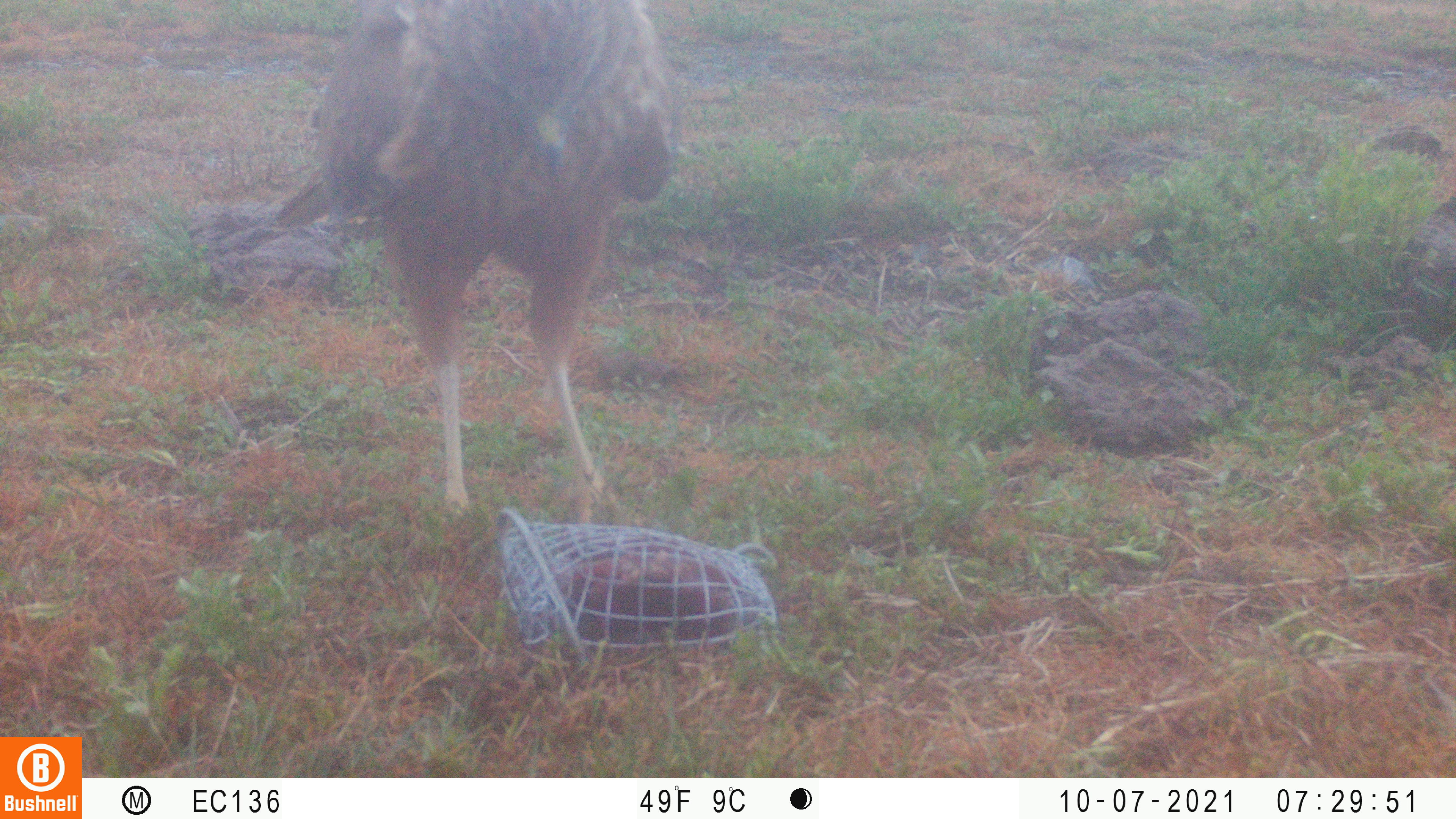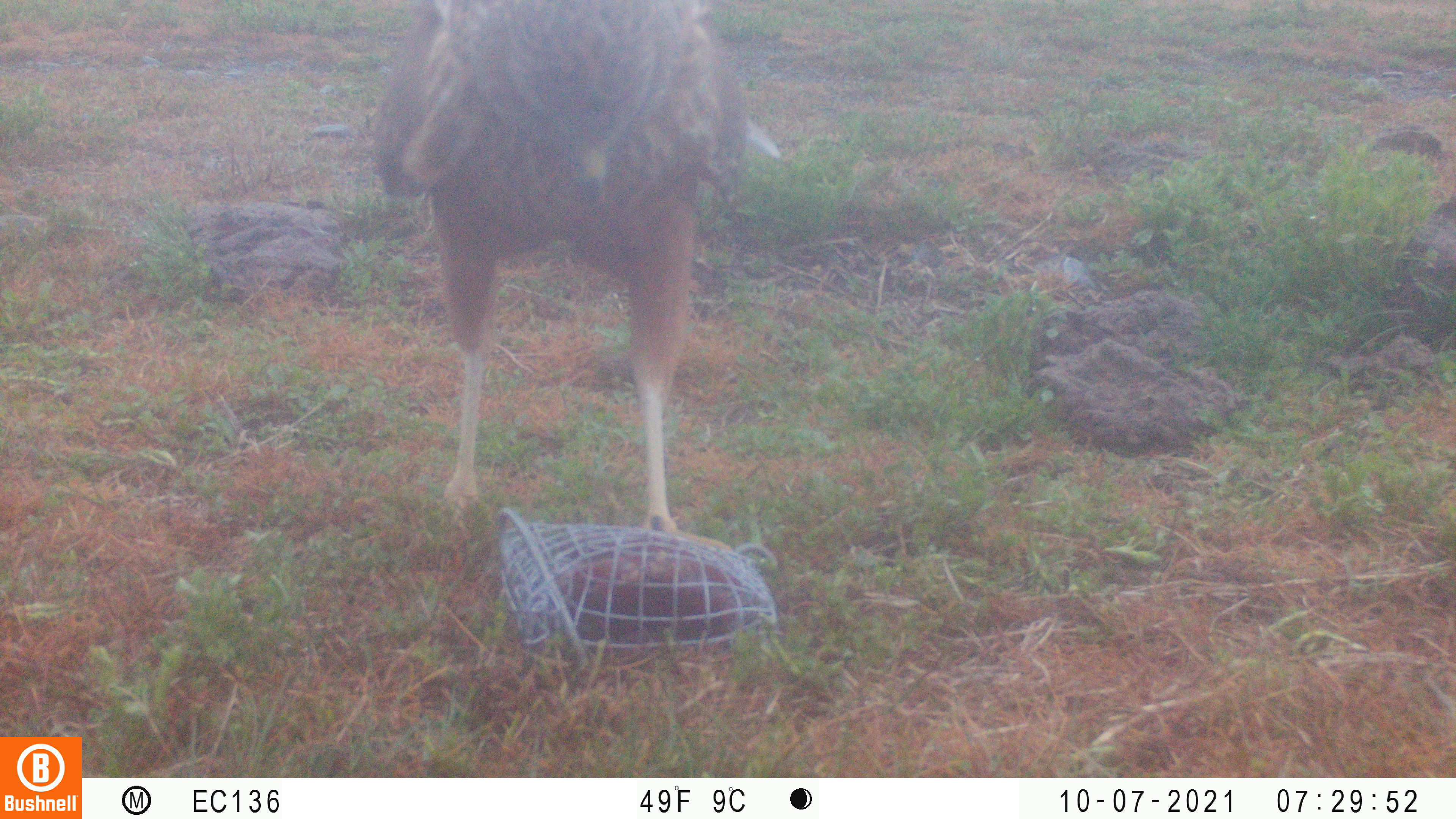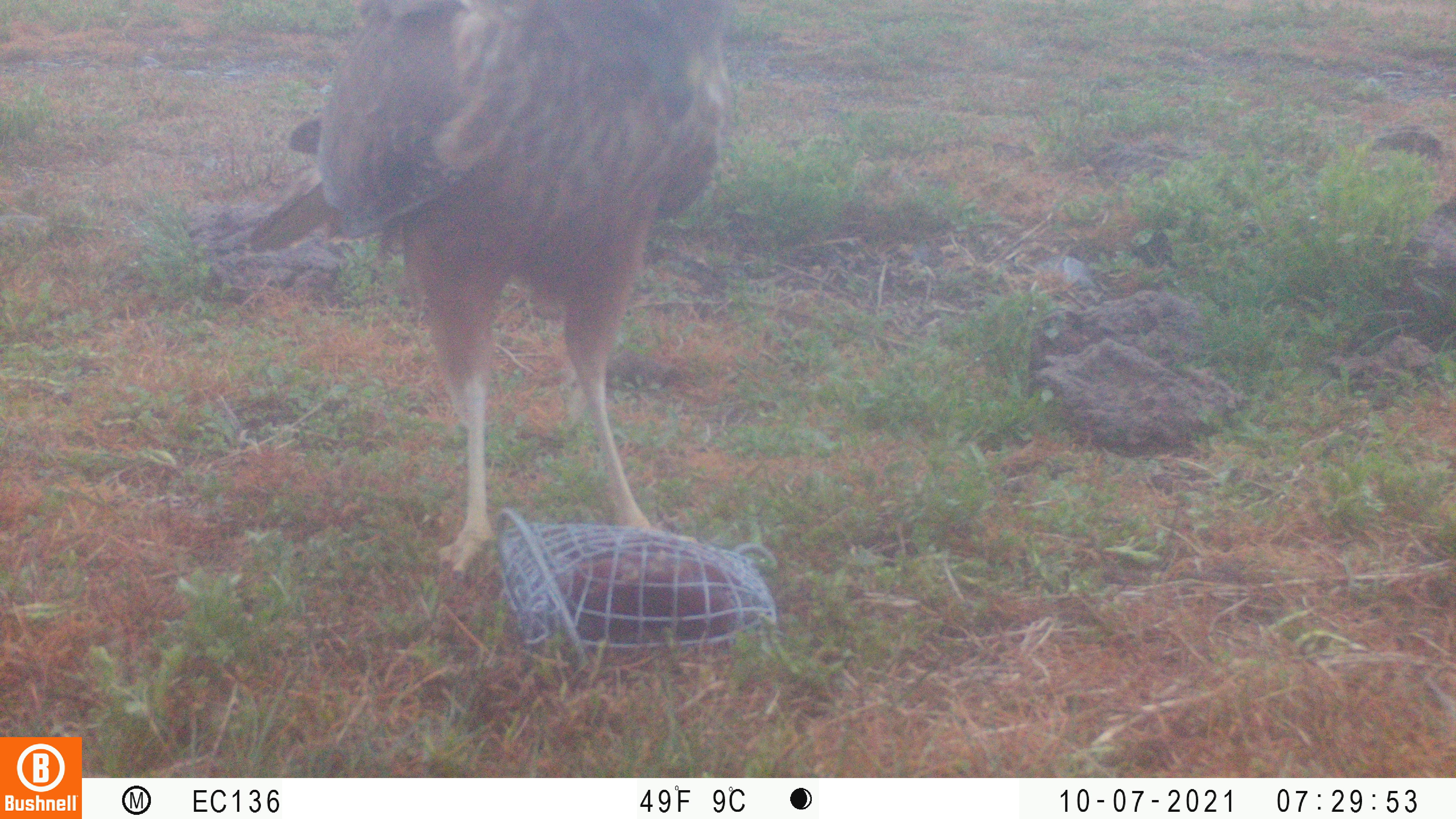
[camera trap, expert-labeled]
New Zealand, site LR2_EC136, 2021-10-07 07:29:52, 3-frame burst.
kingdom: Animalia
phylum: Chordata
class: Aves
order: Accipitriformes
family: Accipitridae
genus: Circus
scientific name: Circus approximans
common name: swamp harrier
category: harrier